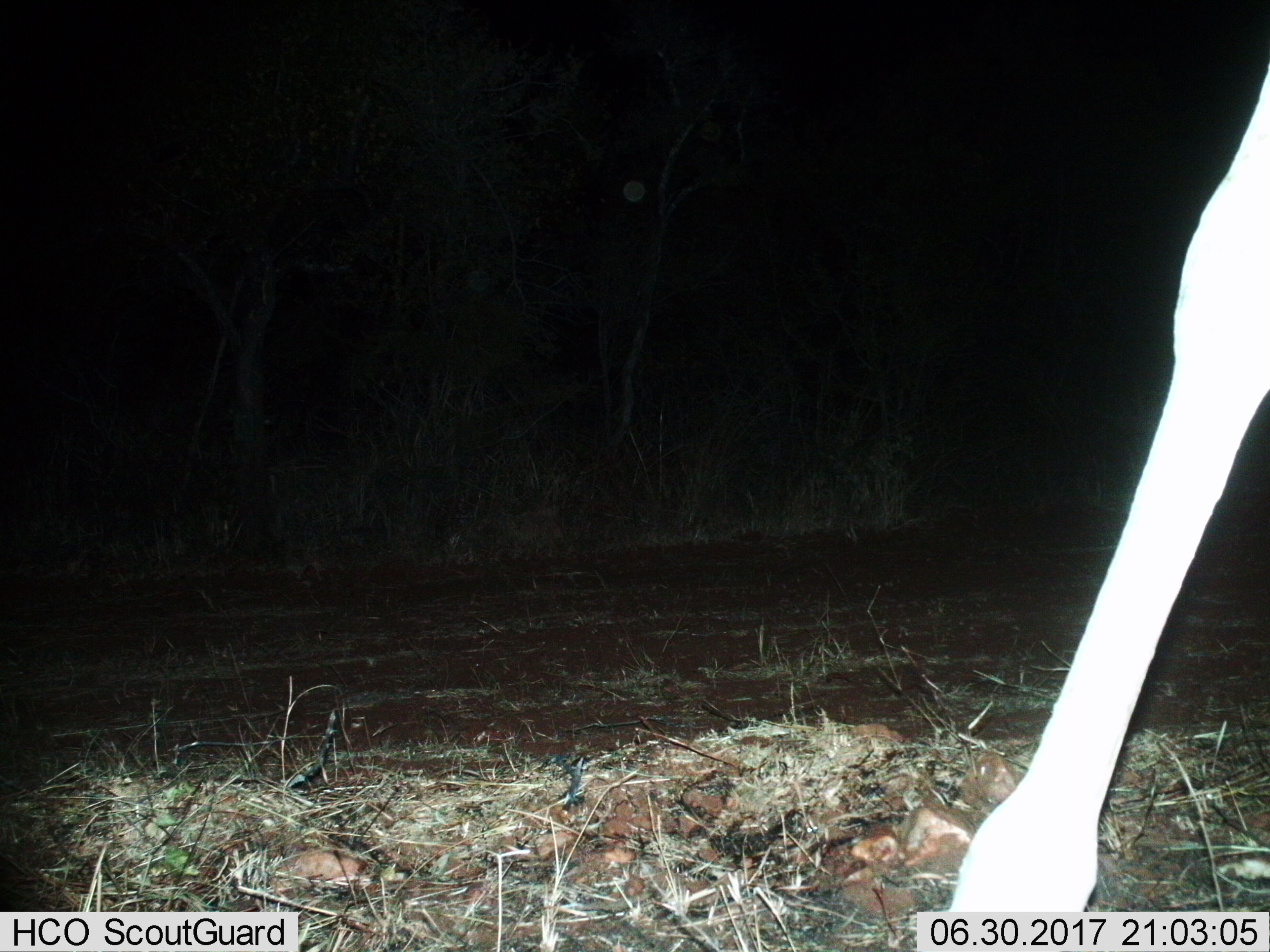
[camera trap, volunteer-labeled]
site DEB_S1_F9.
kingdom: Animalia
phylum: Chordata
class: Mammalia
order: Artiodactyla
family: Giraffidae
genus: Giraffa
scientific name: Giraffa camelopardalis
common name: giraffe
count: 1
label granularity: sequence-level